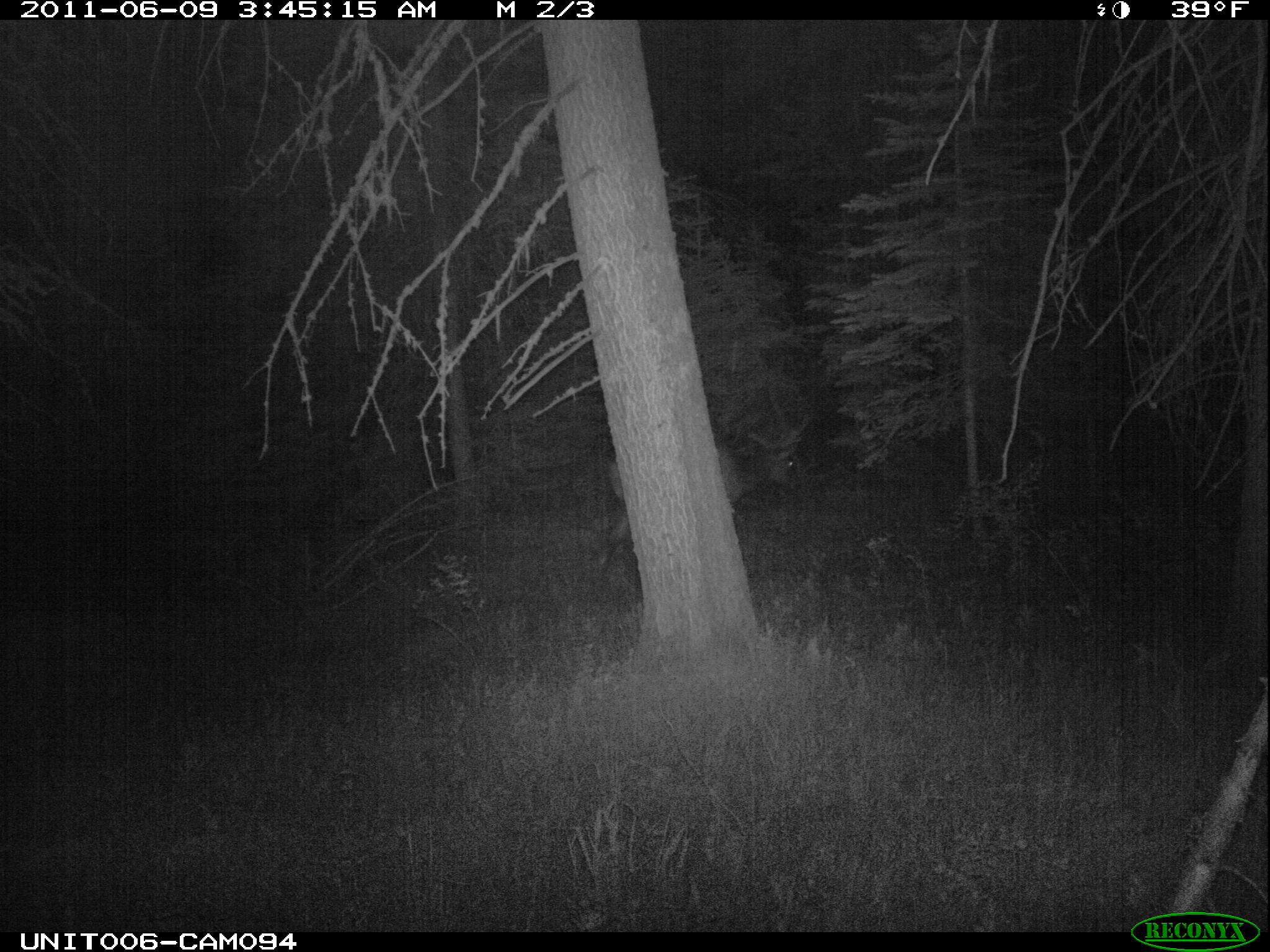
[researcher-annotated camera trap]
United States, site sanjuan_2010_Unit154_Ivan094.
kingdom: Animalia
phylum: Chordata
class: Mammalia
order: Artiodactyla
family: Cervidae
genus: Cervus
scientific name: Cervus elaphus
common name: red deer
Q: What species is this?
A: Cervus elaphus (red deer).